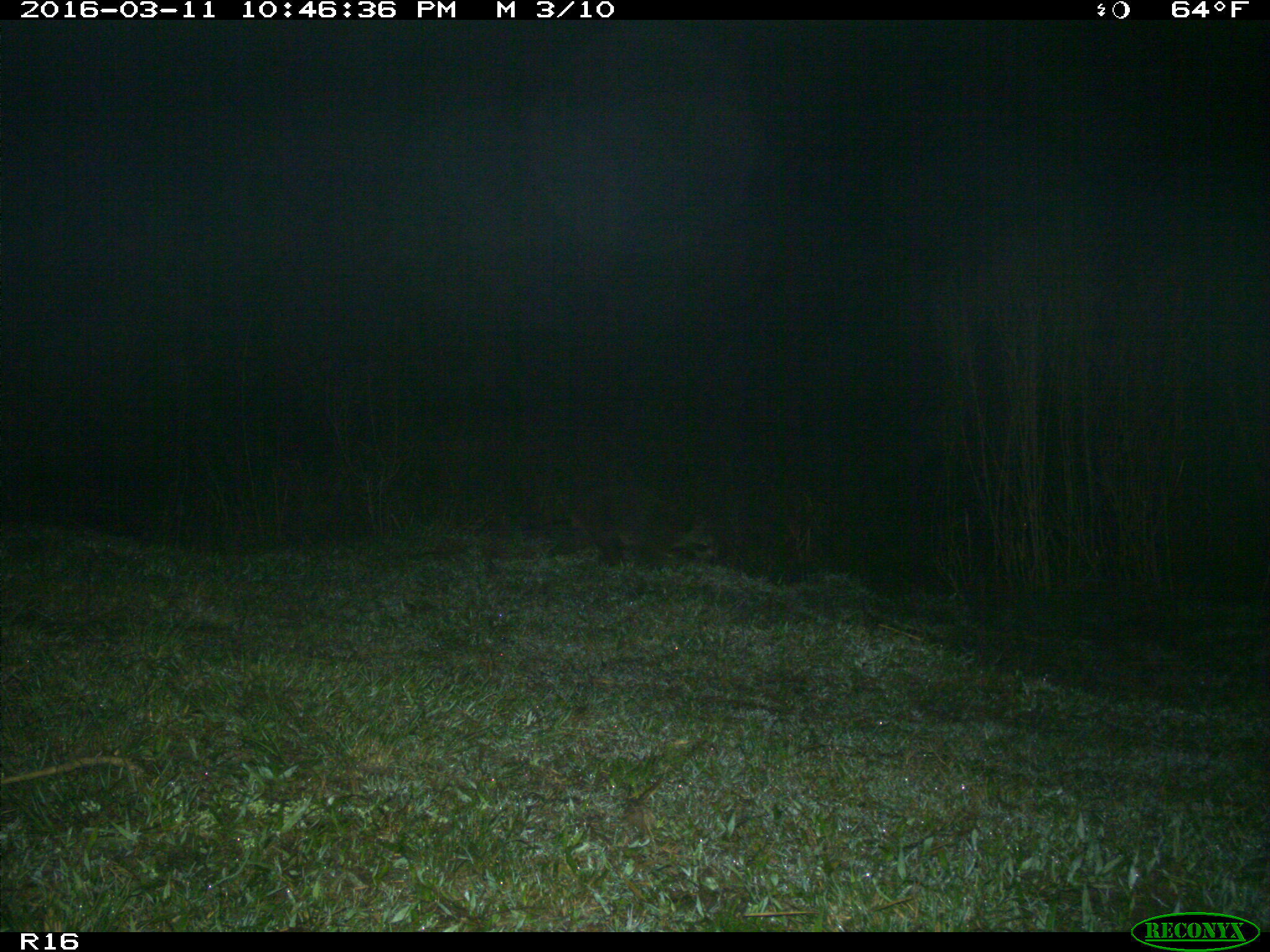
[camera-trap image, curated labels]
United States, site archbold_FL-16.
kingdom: Animalia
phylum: Chordata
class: Mammalia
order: Carnivora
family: Procyonidae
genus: Procyon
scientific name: Procyon lotor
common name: common raccoon